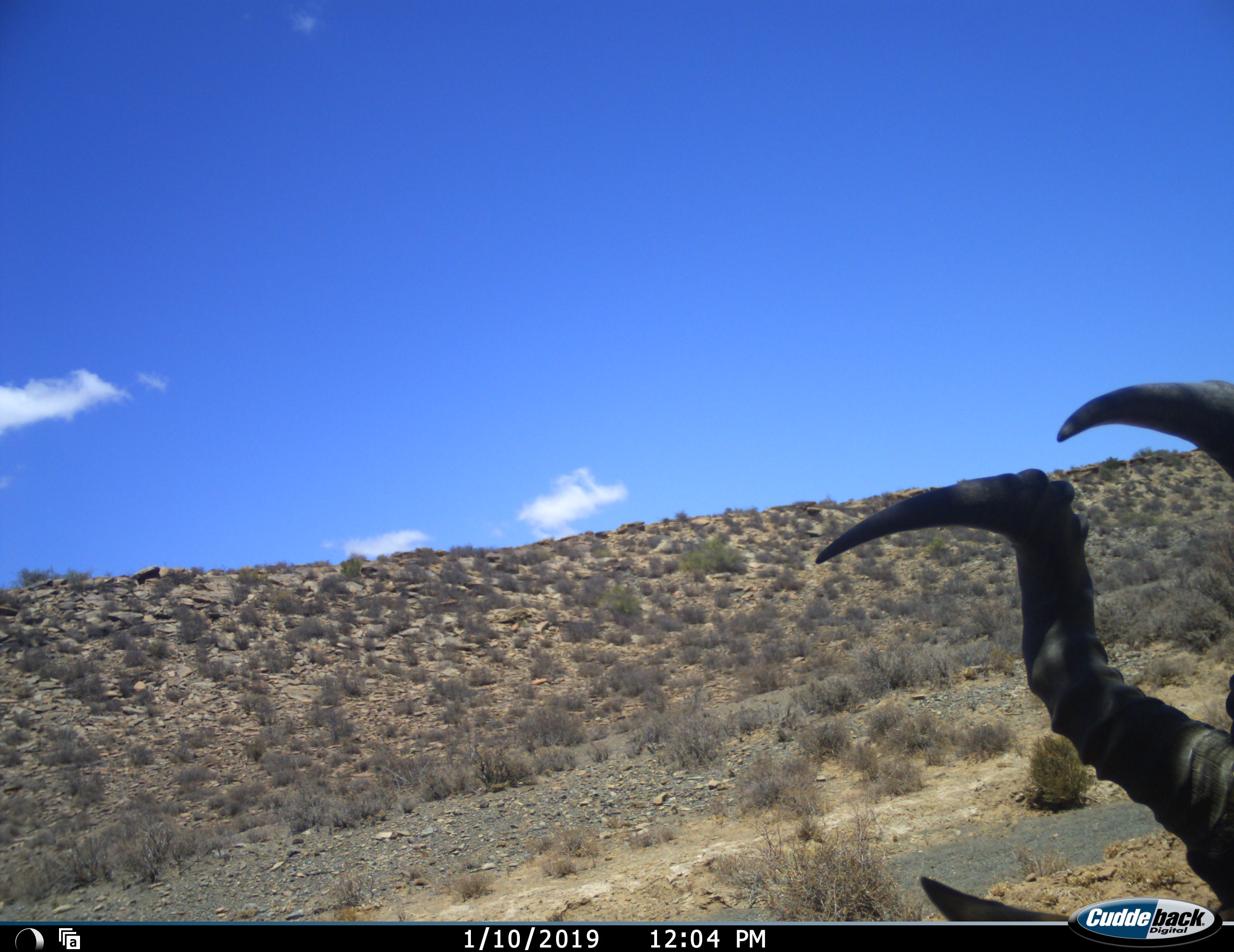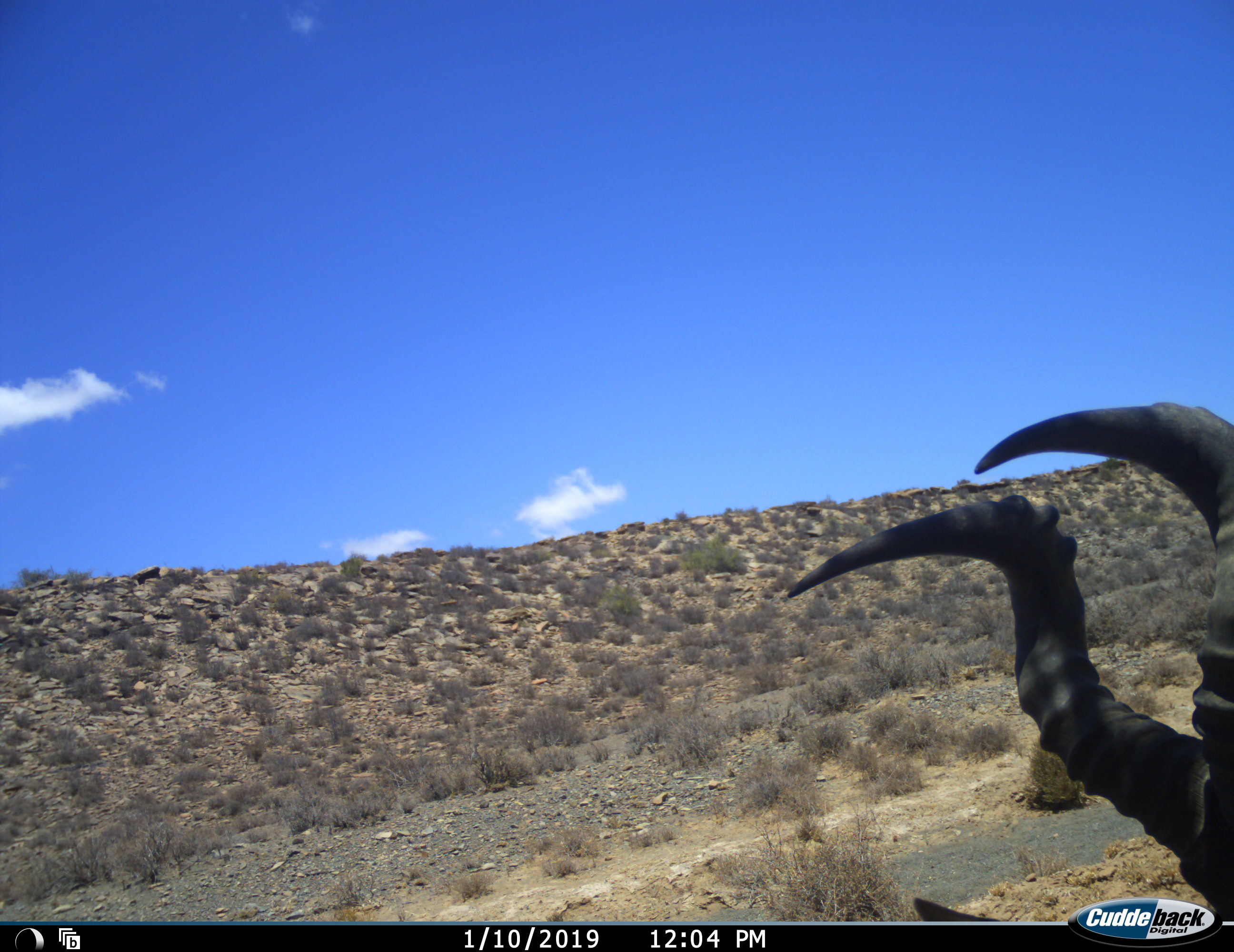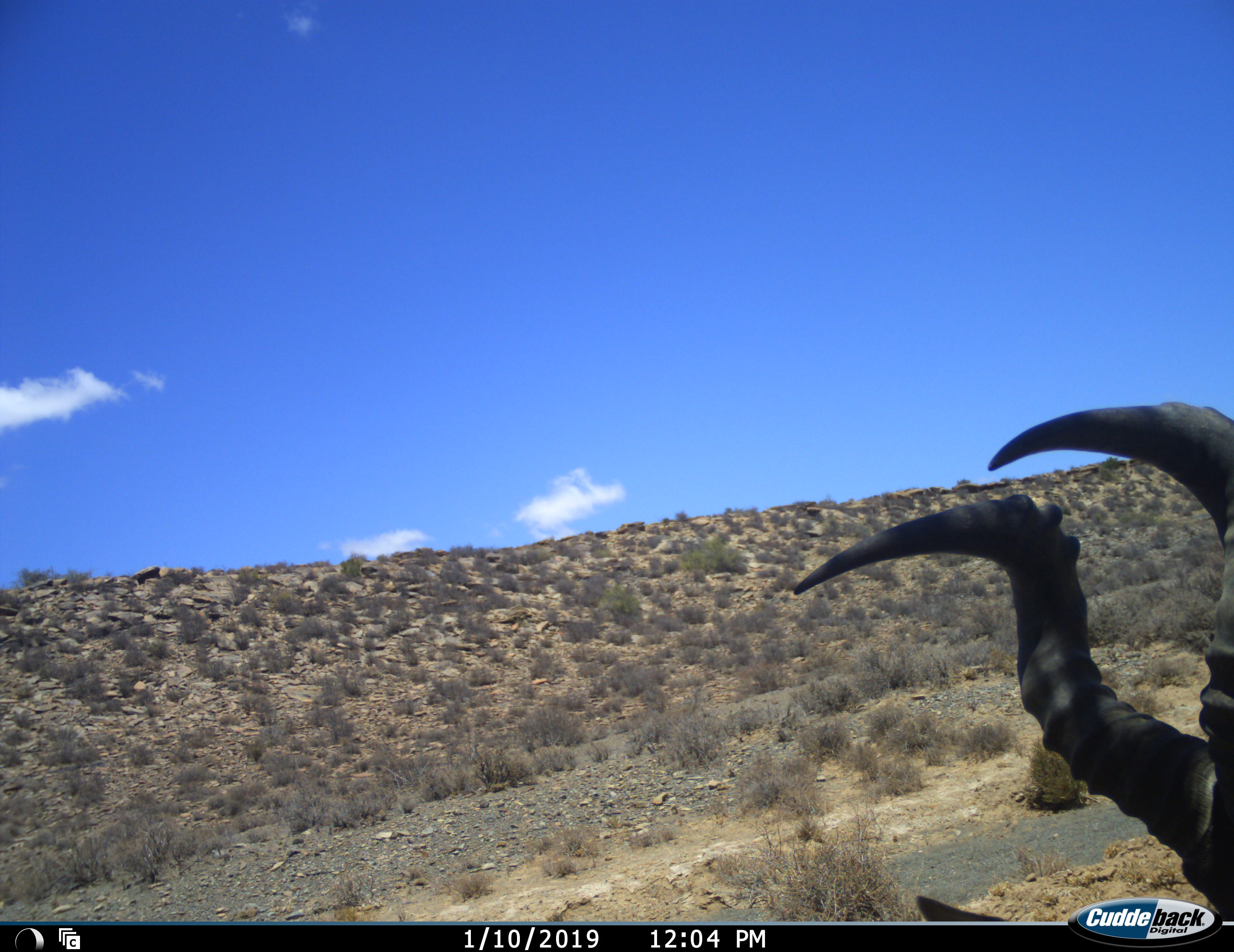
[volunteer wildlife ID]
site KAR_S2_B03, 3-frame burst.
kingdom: Animalia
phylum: Chordata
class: Mammalia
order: Artiodactyla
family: Bovidae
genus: Alcelaphus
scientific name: Alcelaphus buselaphus caama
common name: red hartebeest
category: hartebeestred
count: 1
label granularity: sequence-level